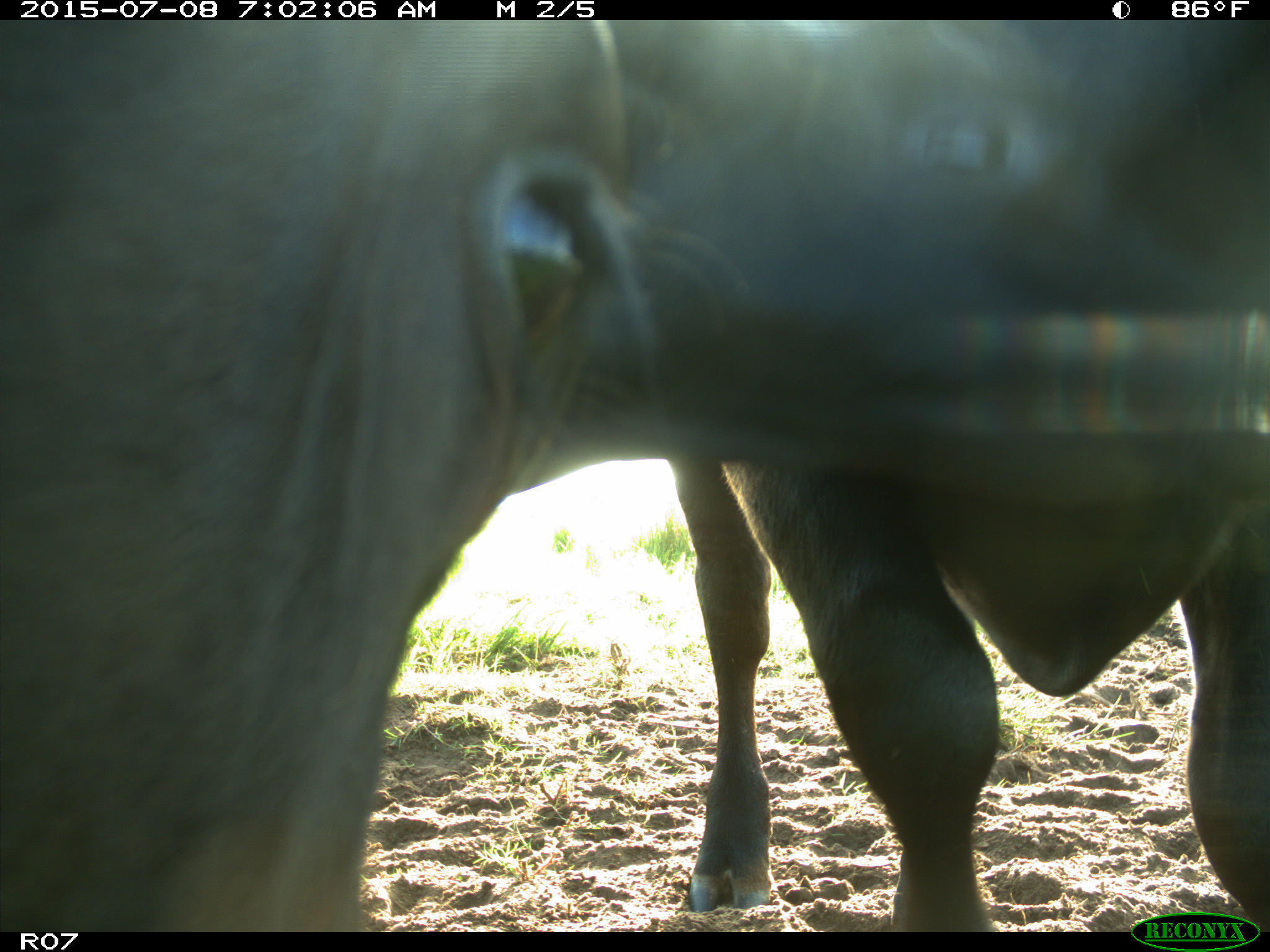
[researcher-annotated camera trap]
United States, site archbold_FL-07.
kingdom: Animalia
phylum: Chordata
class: Mammalia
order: Artiodactyla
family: Bovidae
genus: Bos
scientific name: Bos taurus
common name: domestic cow